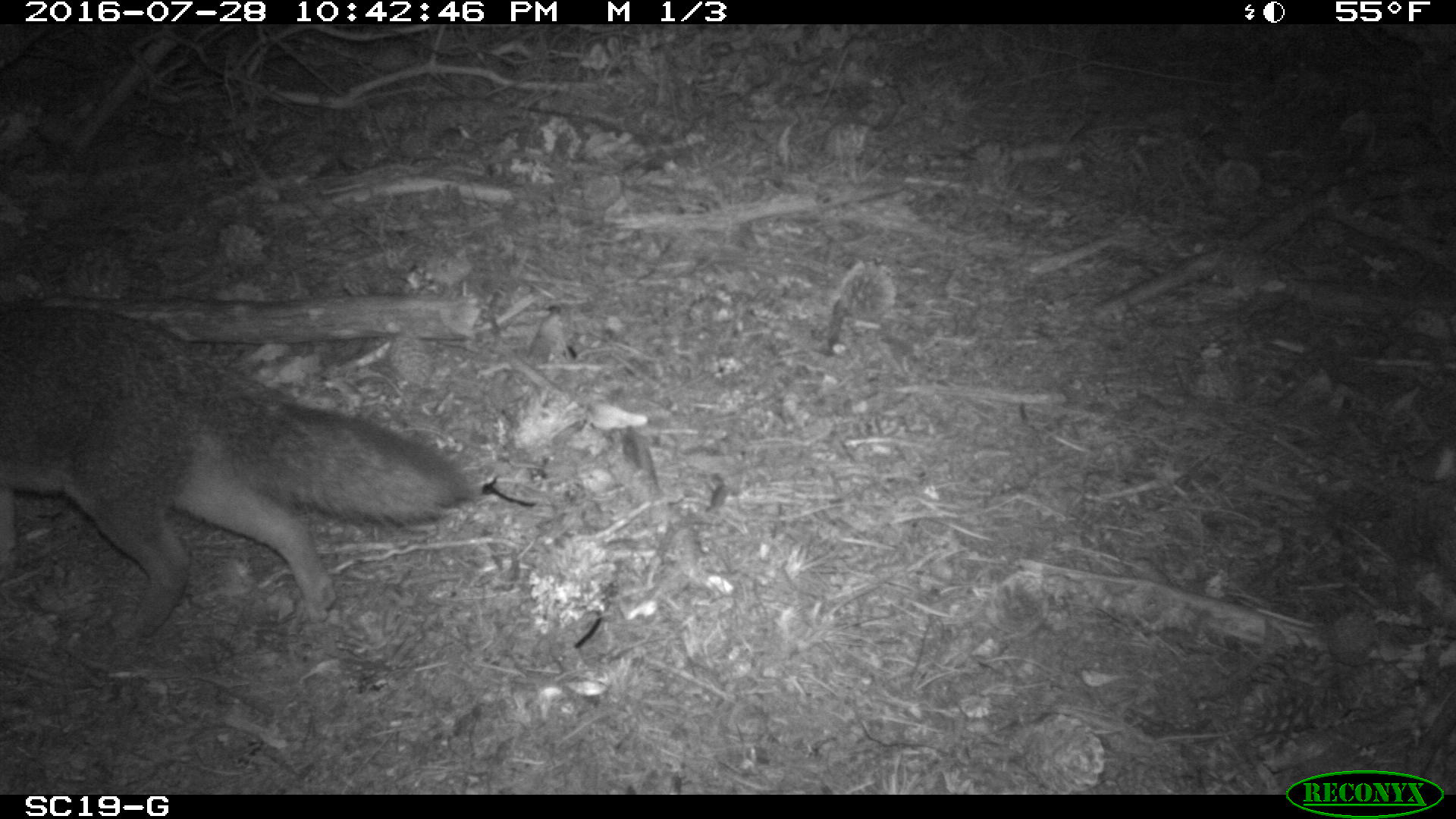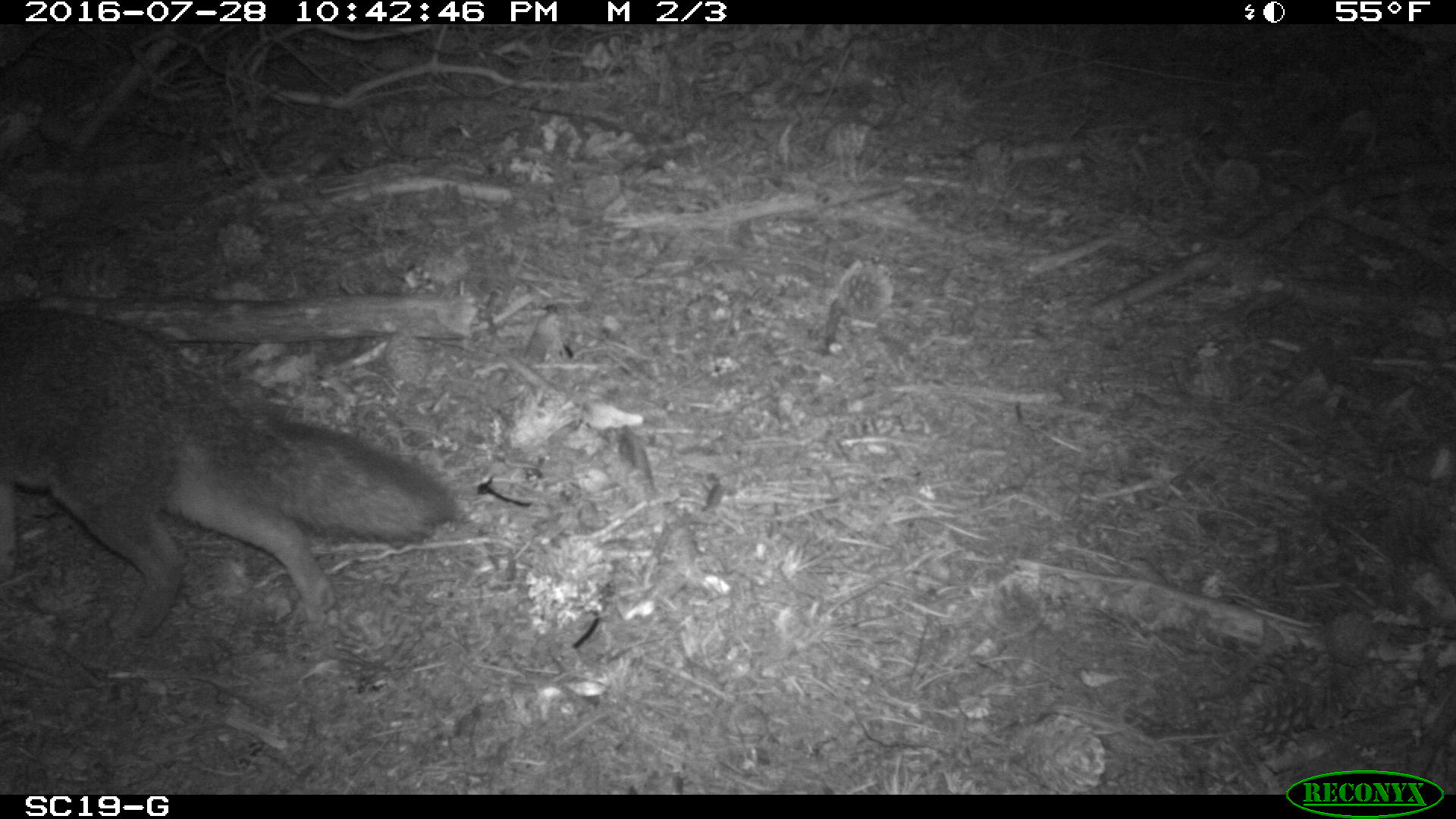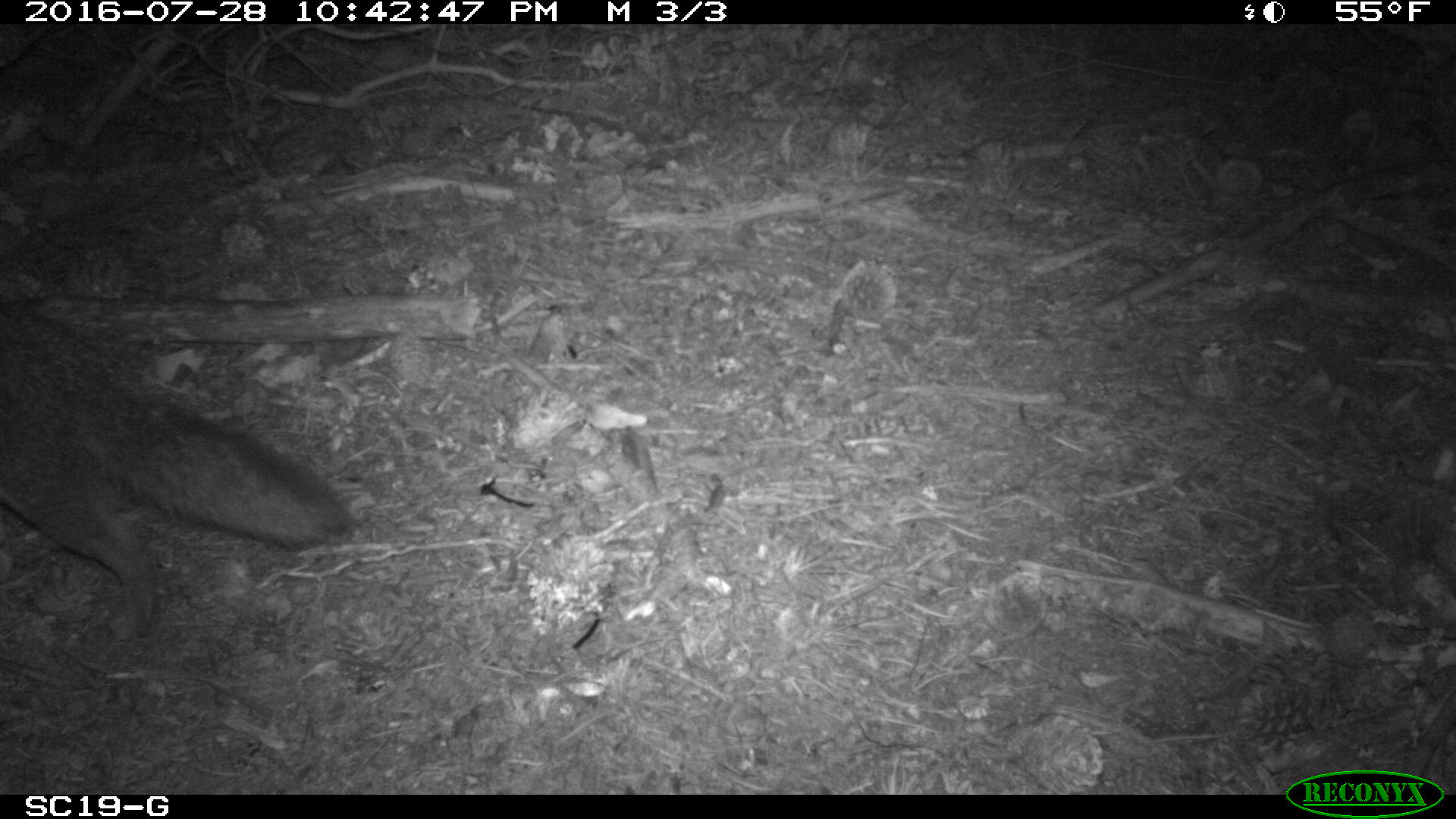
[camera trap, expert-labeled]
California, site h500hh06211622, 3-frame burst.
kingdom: Animalia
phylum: Chordata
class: Mammalia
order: Carnivora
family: Canidae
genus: Urocyon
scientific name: Urocyon littoralis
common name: island fox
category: fox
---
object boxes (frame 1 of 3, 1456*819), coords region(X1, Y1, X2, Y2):
fox: region(0, 300, 472, 657)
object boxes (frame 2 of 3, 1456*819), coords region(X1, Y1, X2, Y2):
fox: region(0, 310, 463, 635)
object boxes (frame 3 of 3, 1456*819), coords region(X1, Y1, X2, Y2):
fox: region(0, 303, 353, 642)